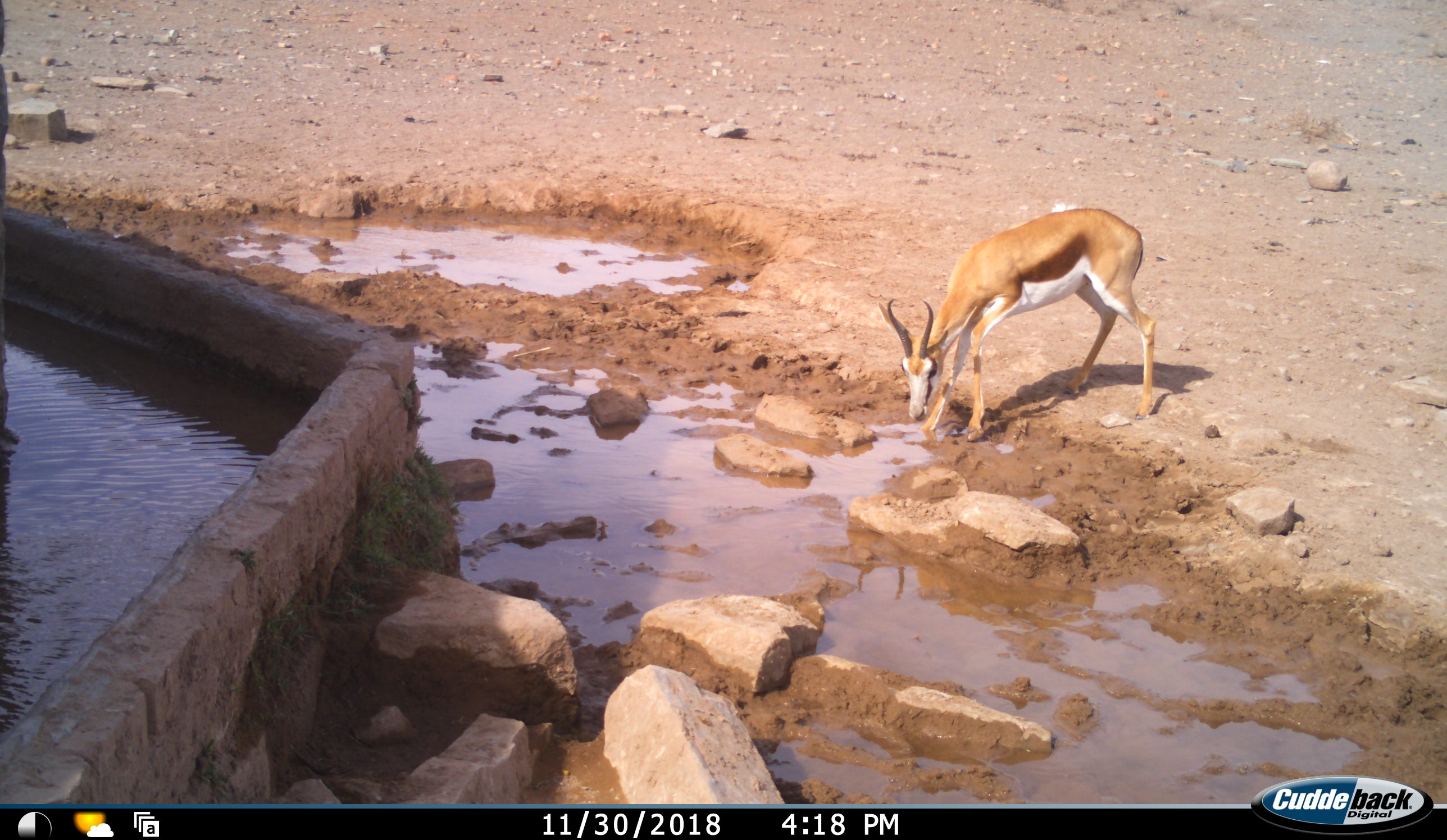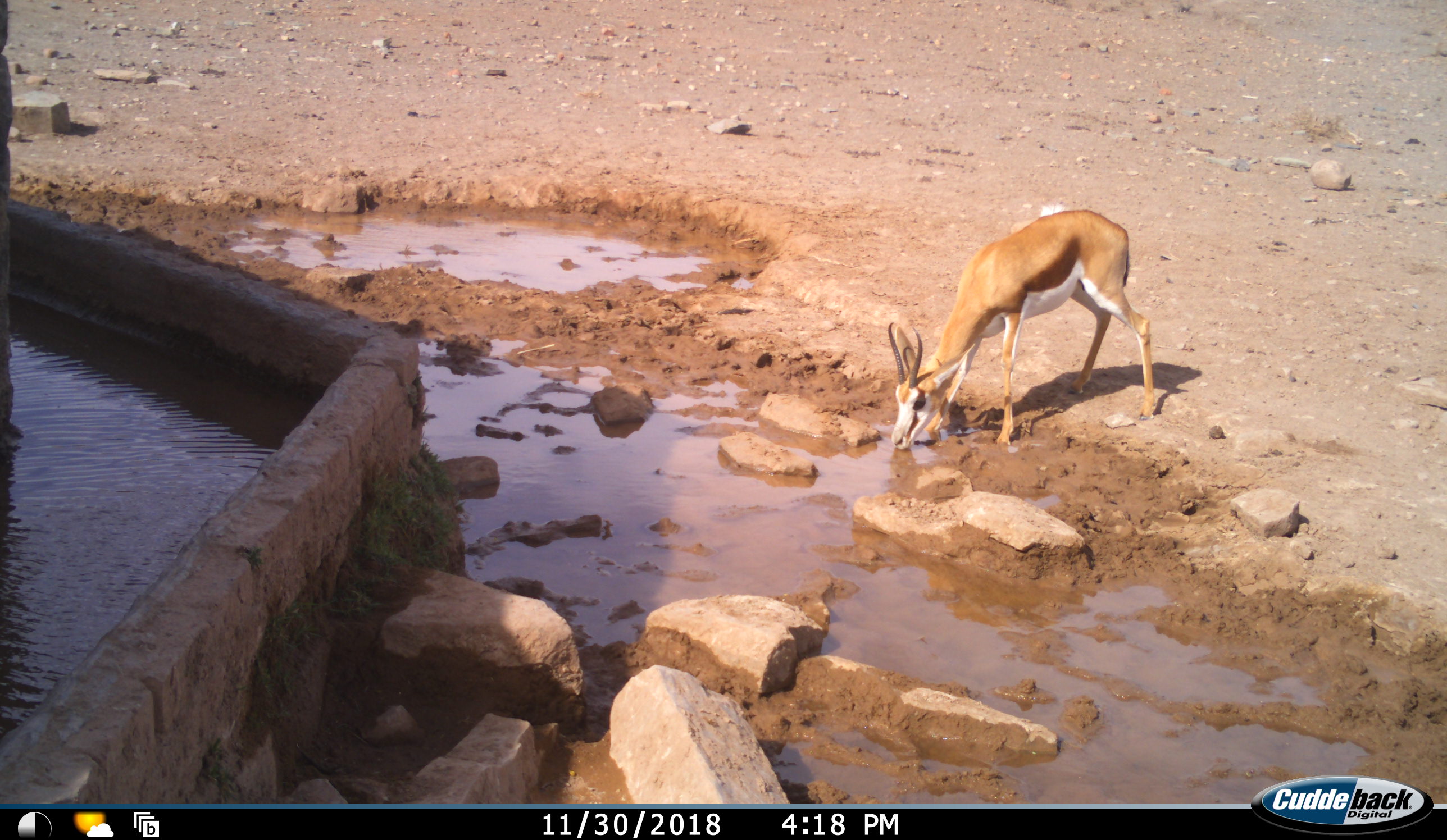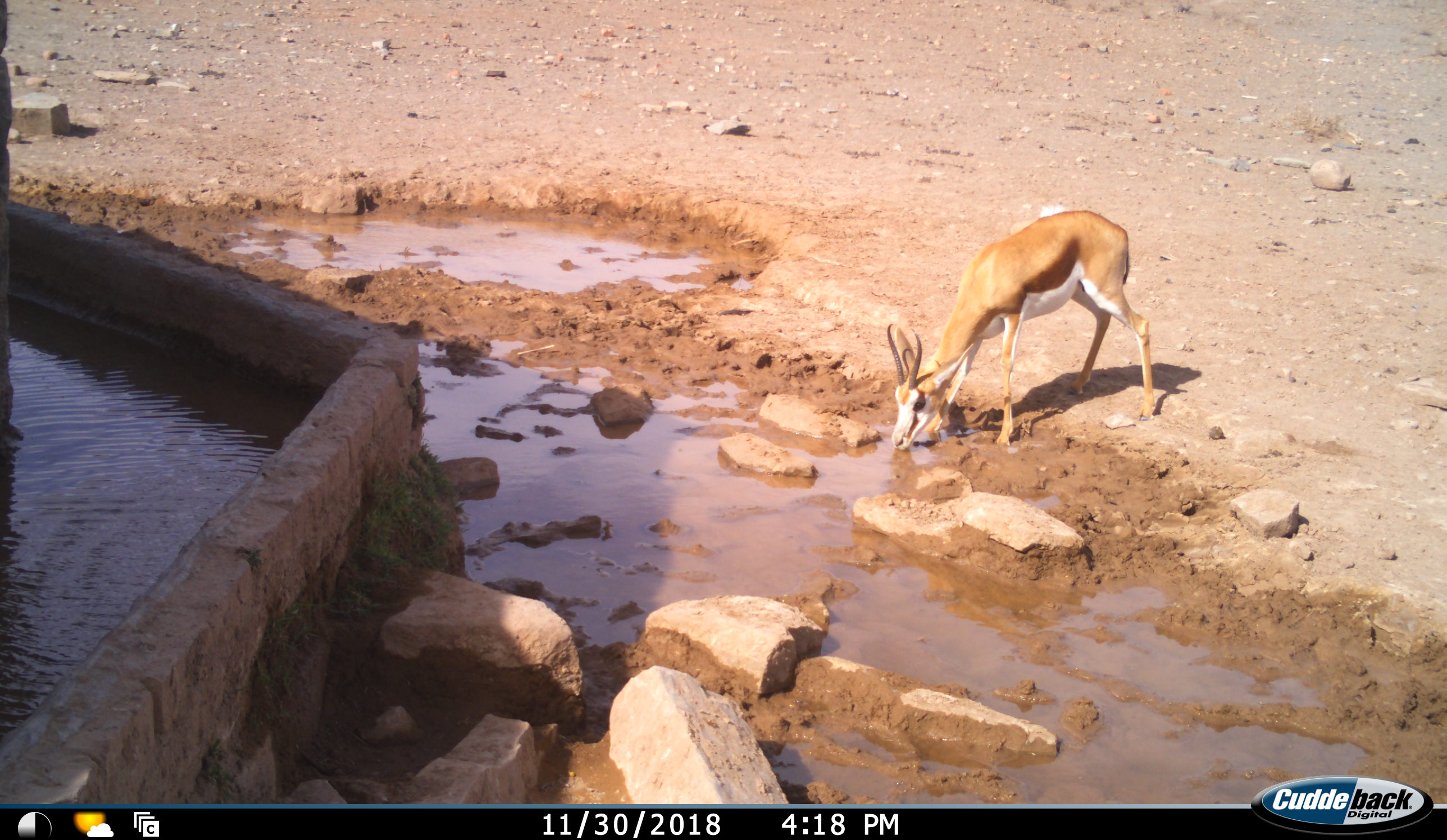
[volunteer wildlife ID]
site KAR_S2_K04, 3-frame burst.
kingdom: Animalia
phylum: Chordata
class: Mammalia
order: Artiodactyla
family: Bovidae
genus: Antidorcas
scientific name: Antidorcas marsupialis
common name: springbok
Springbok (Antidorcas marsupialis), count 1. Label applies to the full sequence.